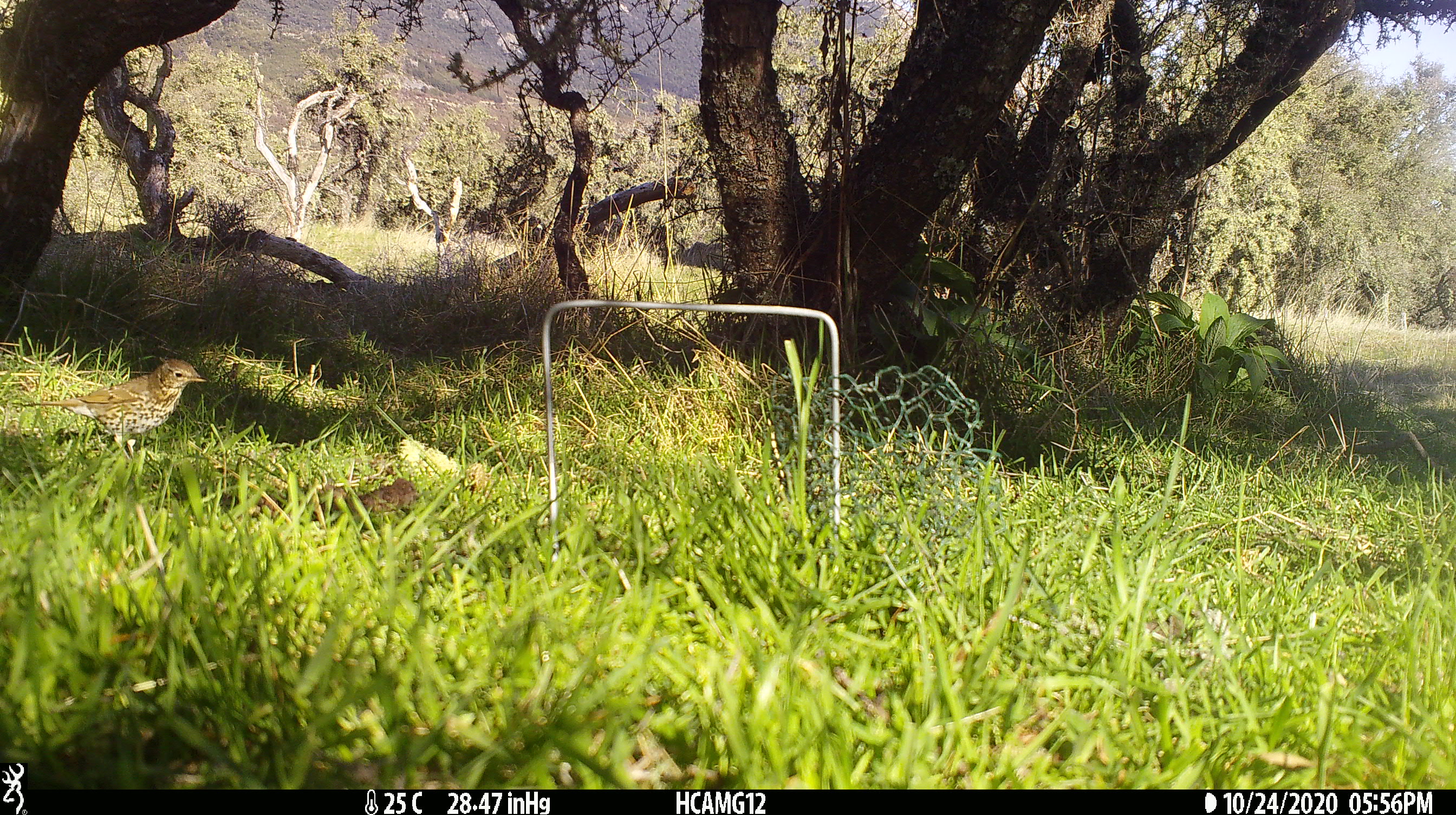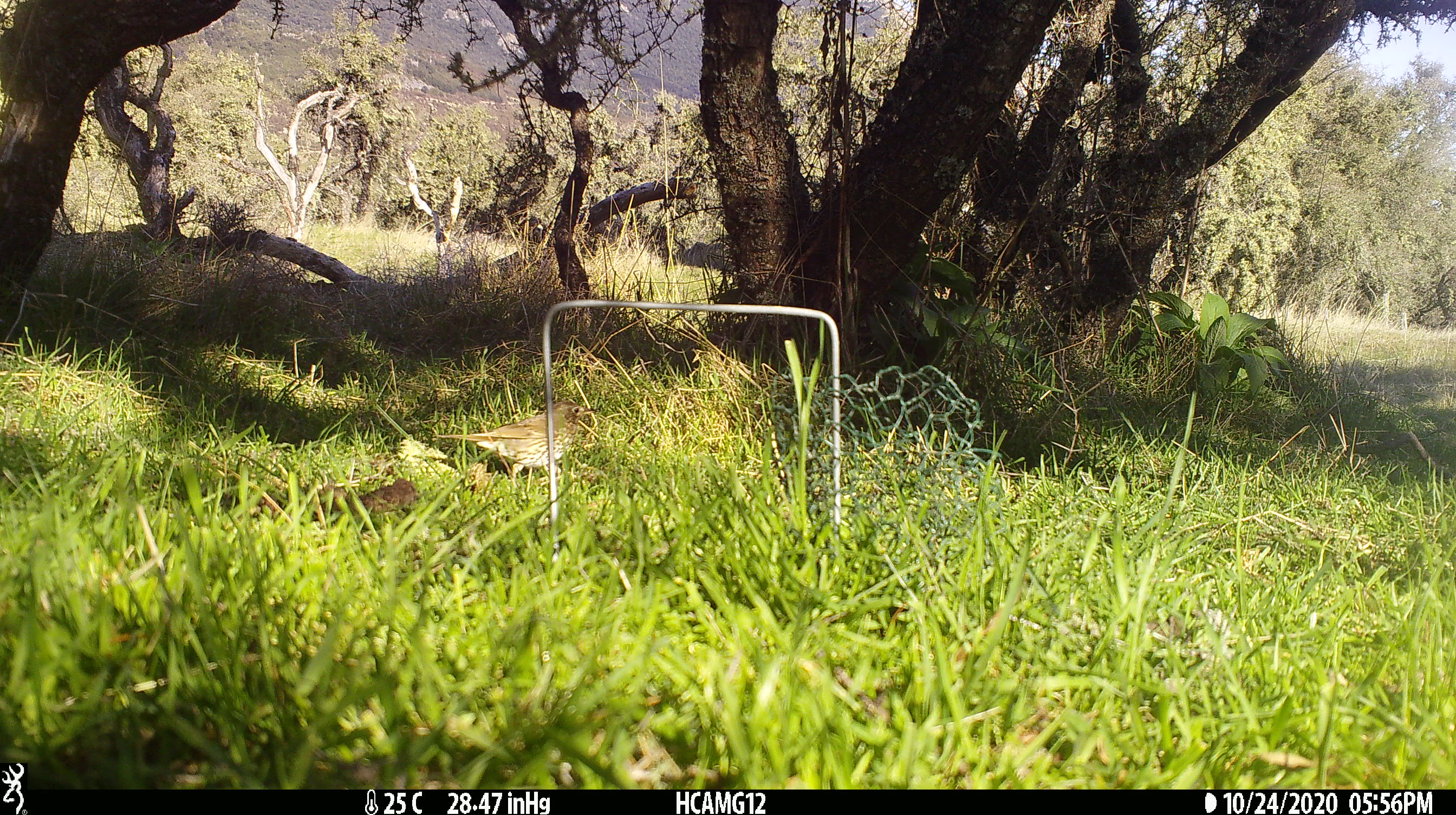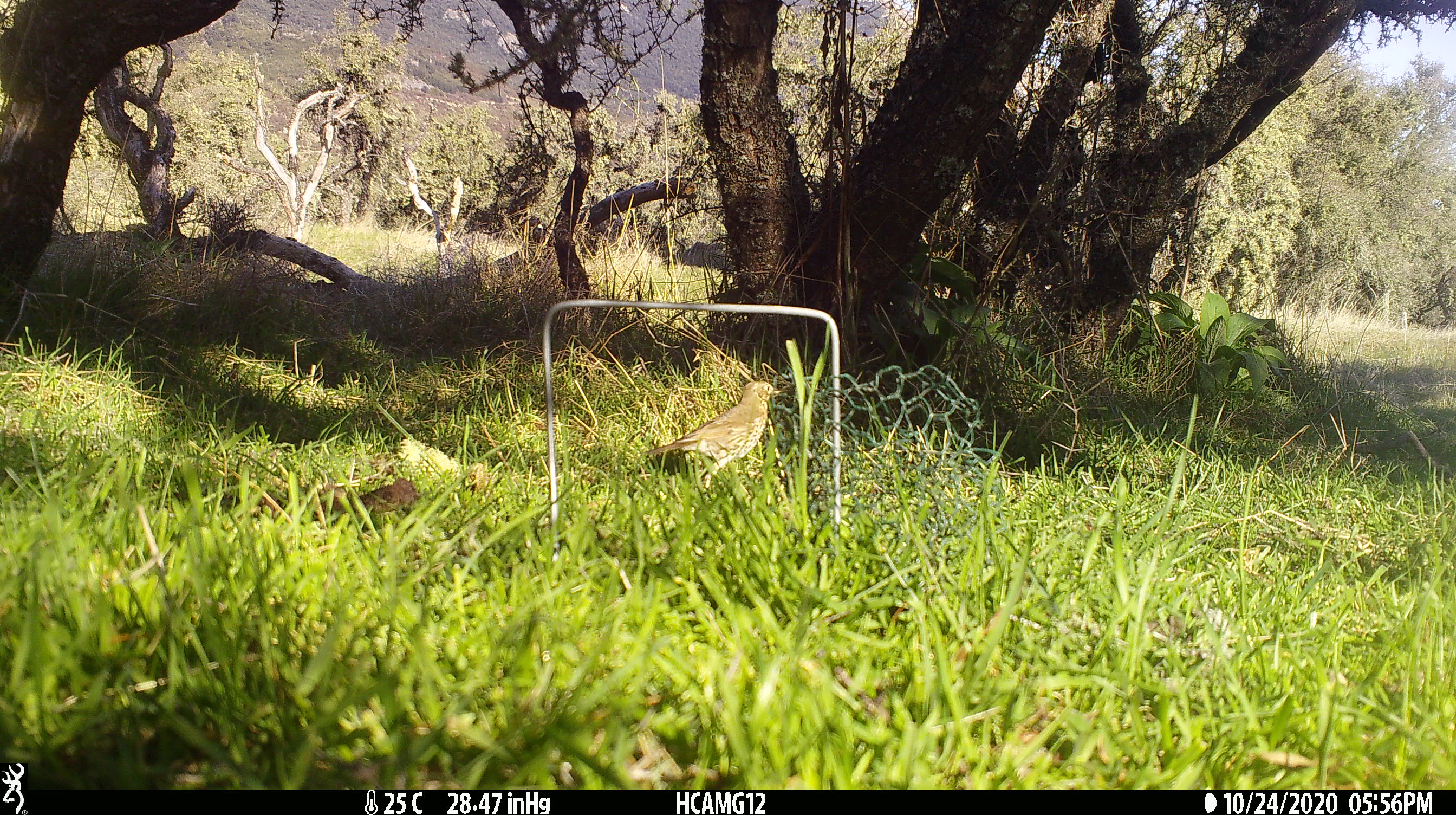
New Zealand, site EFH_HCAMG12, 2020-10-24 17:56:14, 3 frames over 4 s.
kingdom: Animalia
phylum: Chordata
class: Aves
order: Passeriformes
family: Turdidae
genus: Turdus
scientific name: Turdus philomelos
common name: song thrush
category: thrush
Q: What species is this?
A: Thrush (song thrush) (Turdus philomelos).